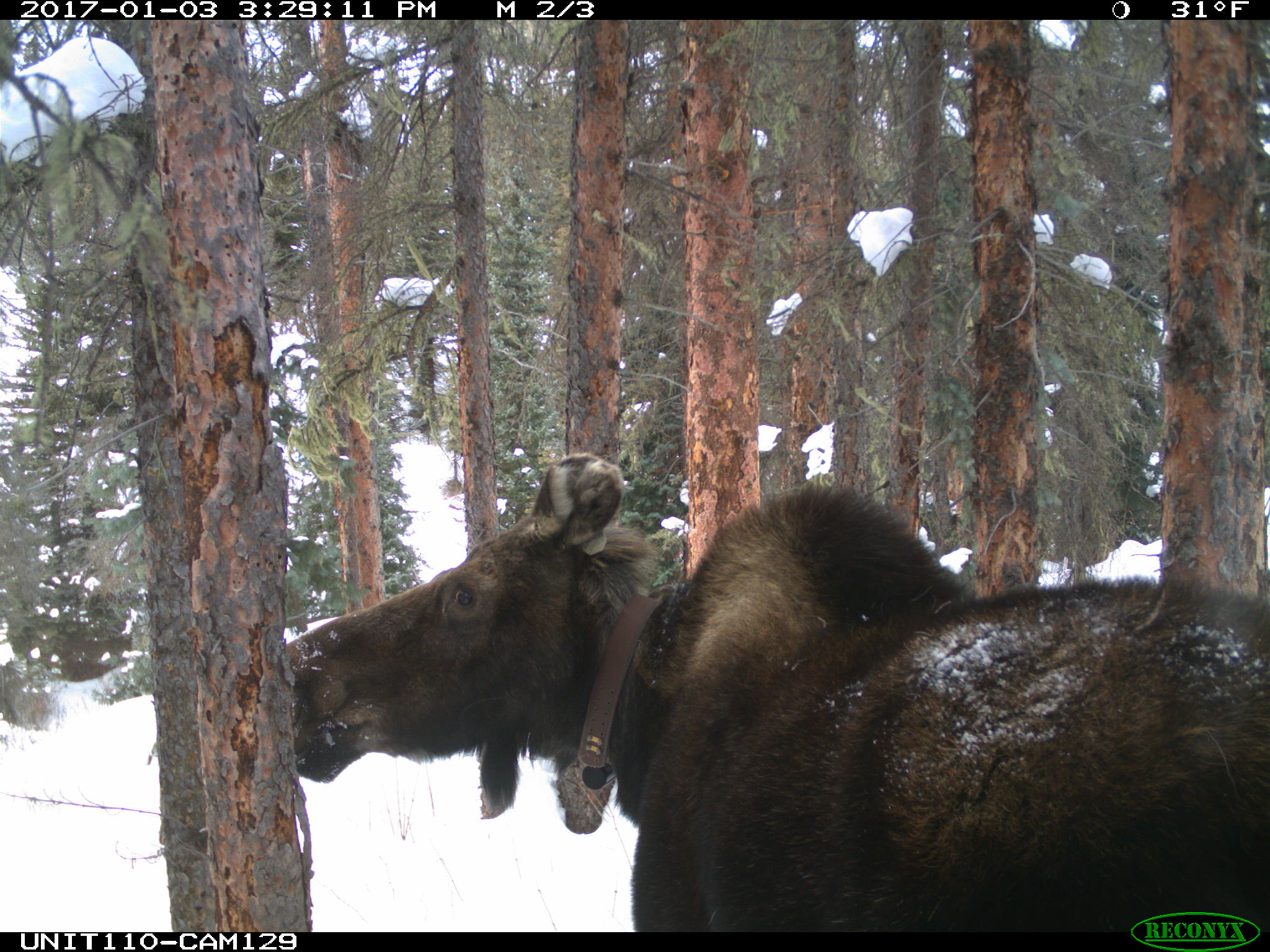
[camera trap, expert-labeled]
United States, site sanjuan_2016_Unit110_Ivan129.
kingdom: Animalia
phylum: Chordata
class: Mammalia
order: Artiodactyla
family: Cervidae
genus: Alces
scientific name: Alces alces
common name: moose